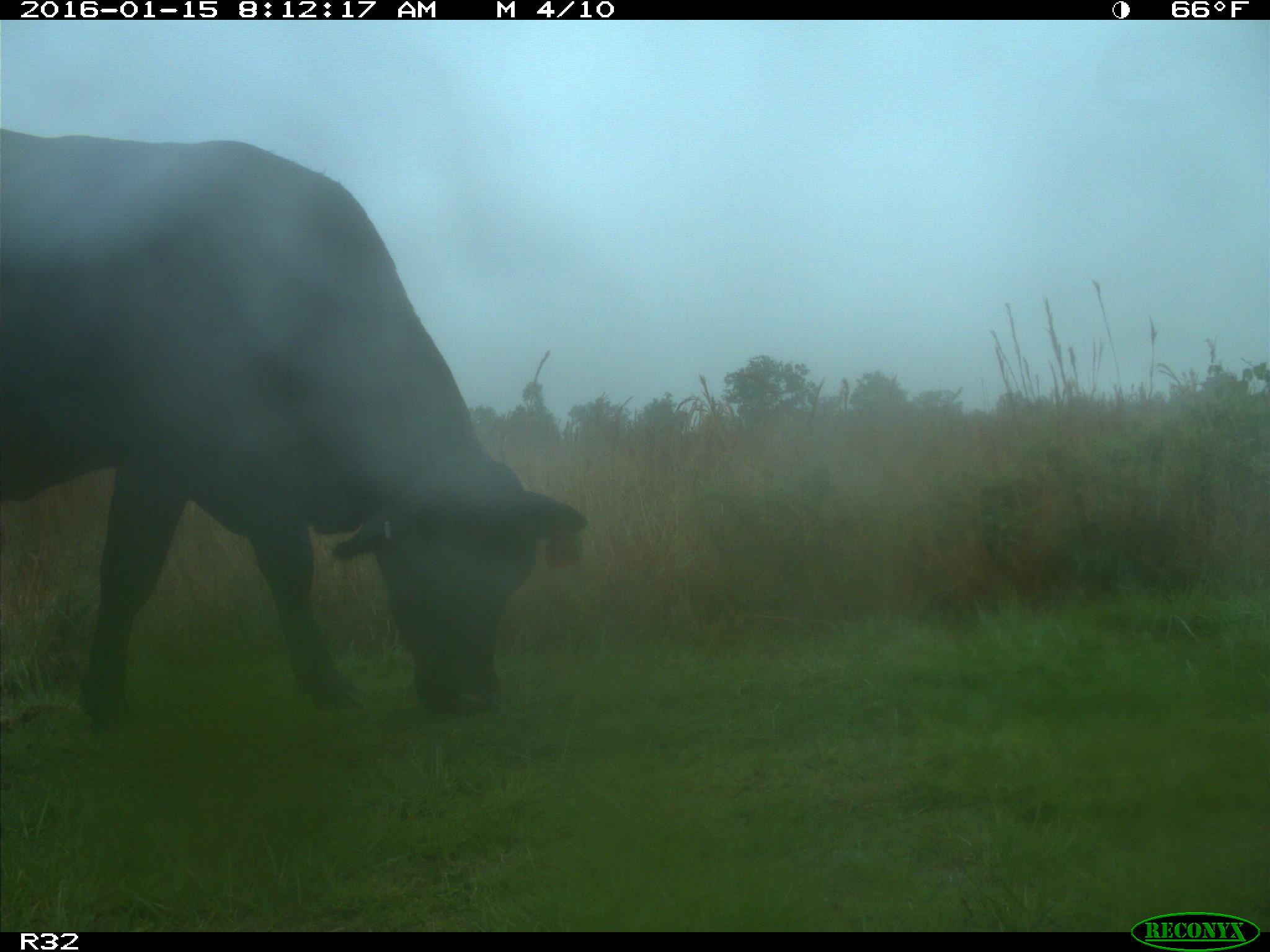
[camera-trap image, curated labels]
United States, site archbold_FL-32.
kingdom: Animalia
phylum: Chordata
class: Mammalia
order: Artiodactyla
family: Bovidae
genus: Bos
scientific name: Bos taurus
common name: domestic cow